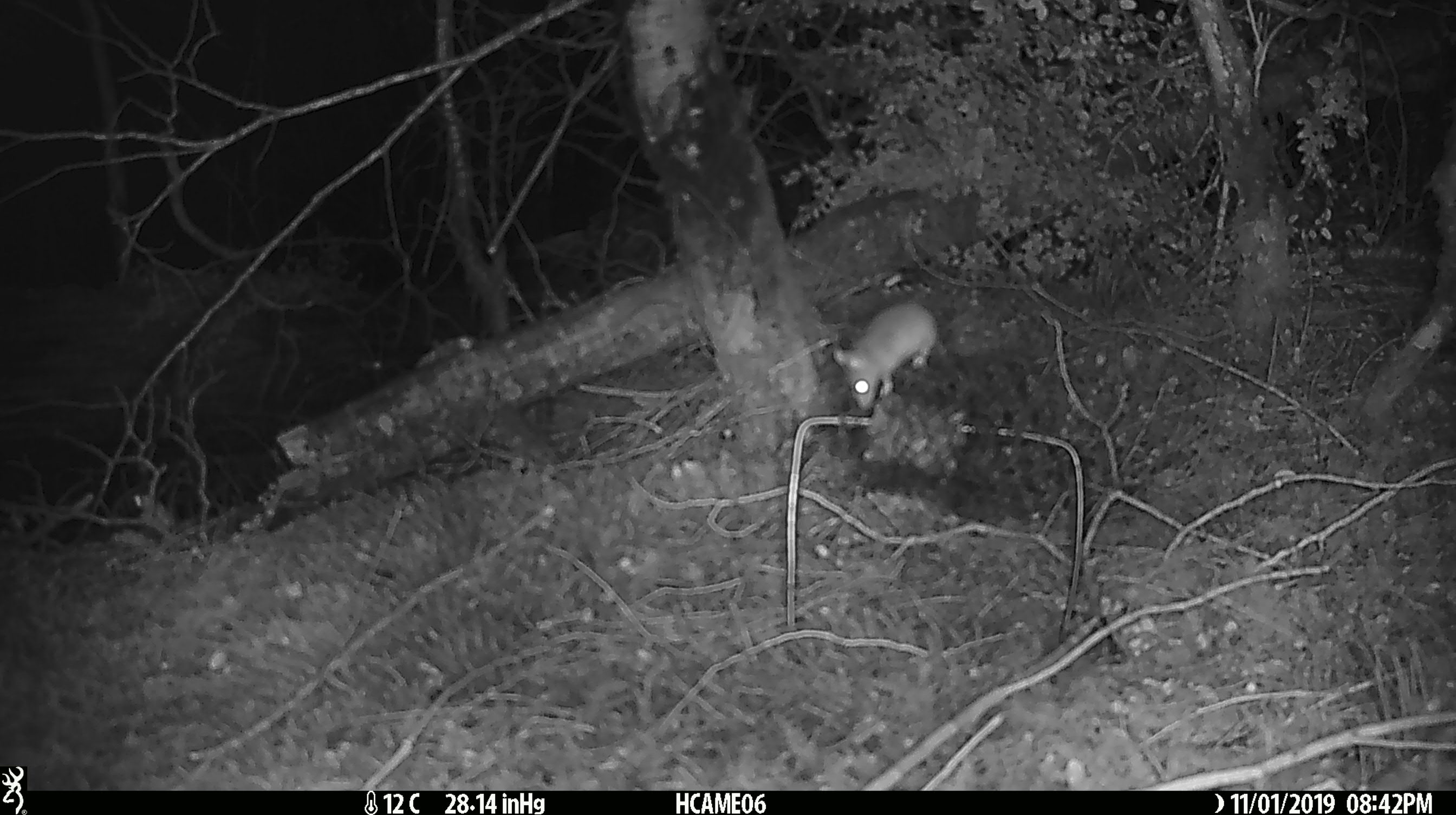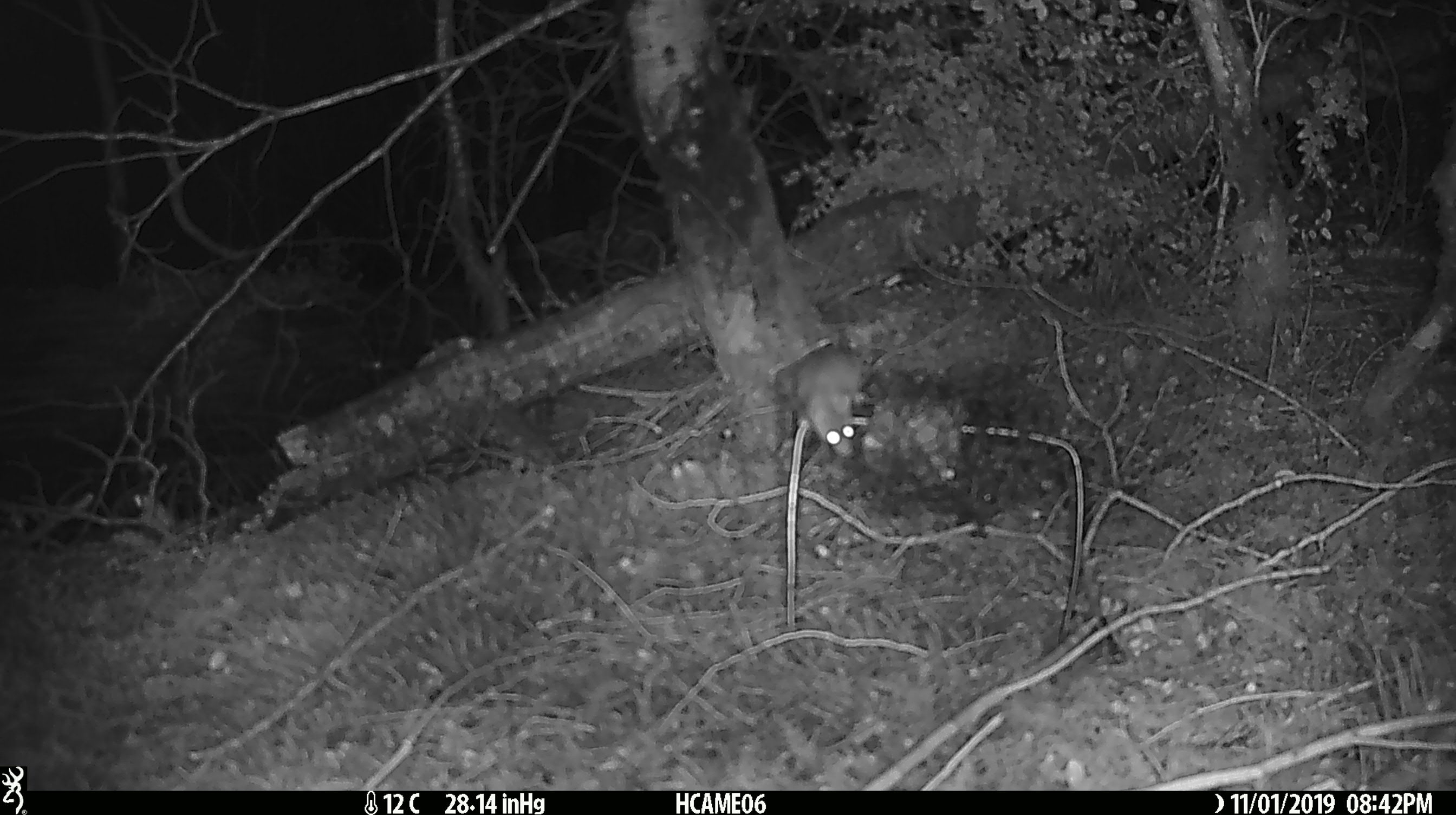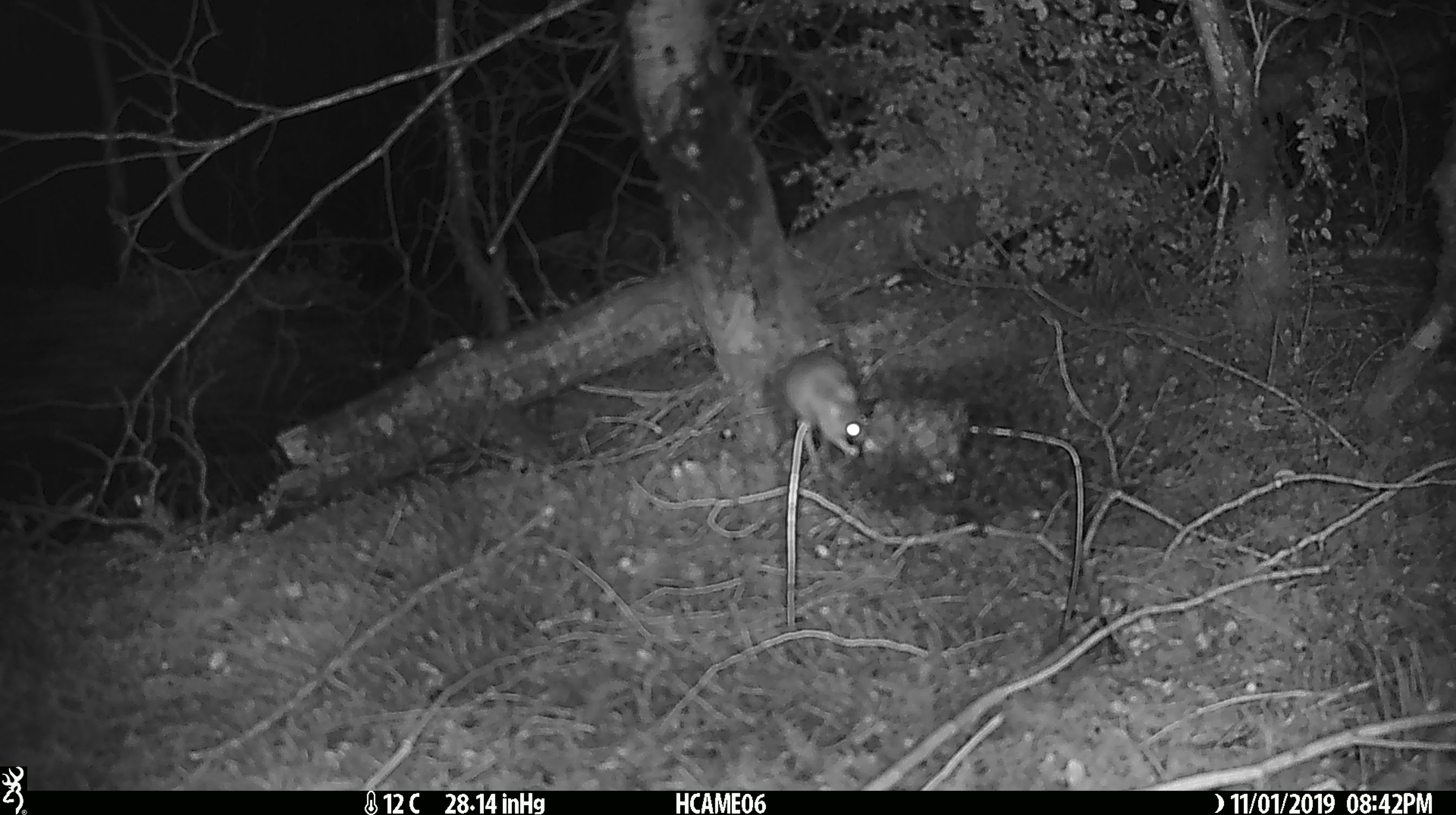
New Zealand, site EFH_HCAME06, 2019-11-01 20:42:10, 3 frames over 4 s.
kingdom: Animalia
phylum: Chordata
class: Mammalia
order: Rodentia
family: Muridae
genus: Mus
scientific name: Mus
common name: mouse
Mouse (Mus).